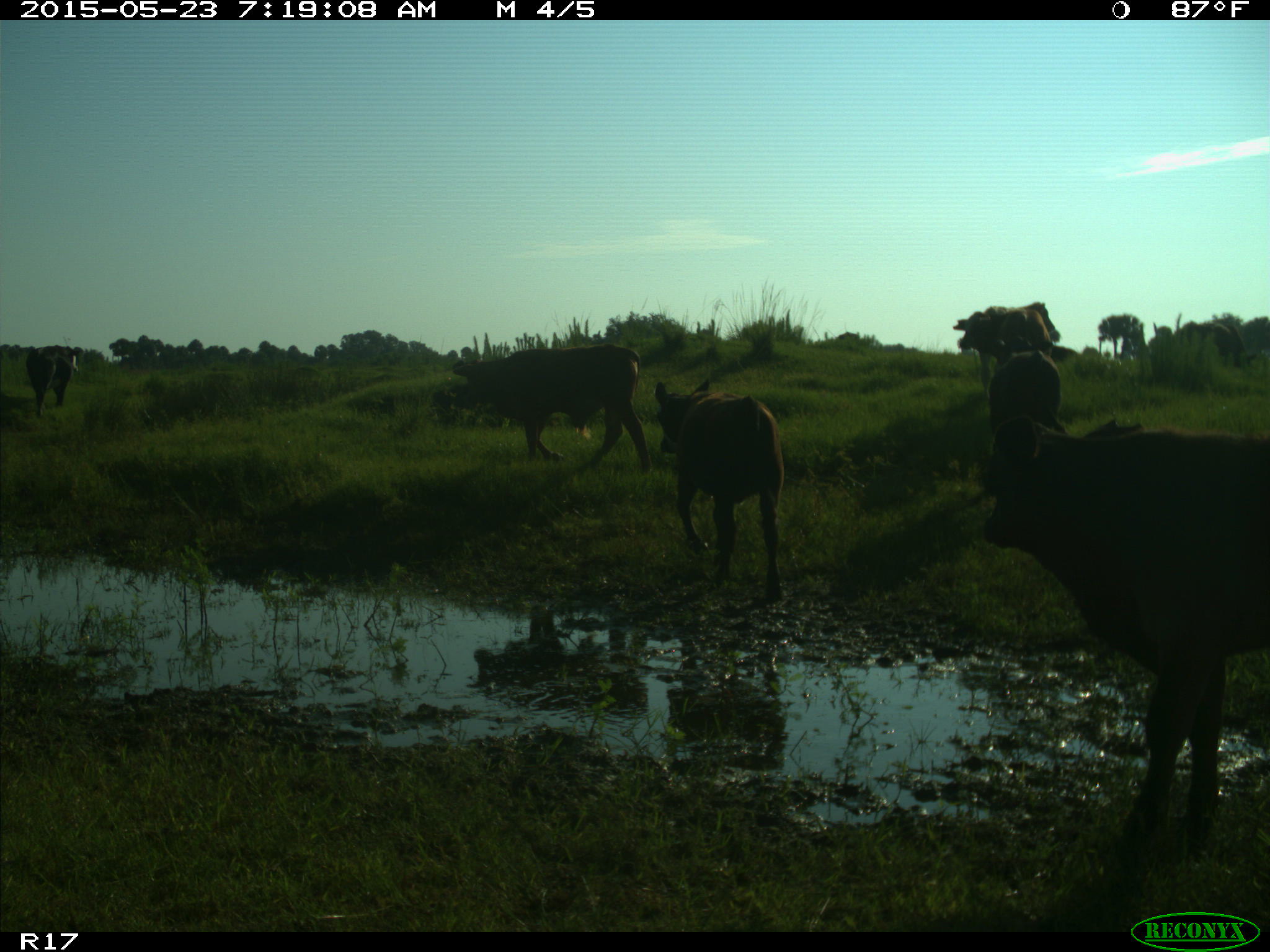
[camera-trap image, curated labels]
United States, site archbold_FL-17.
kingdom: Animalia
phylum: Chordata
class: Mammalia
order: Artiodactyla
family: Bovidae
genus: Bos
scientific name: Bos taurus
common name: domestic cow